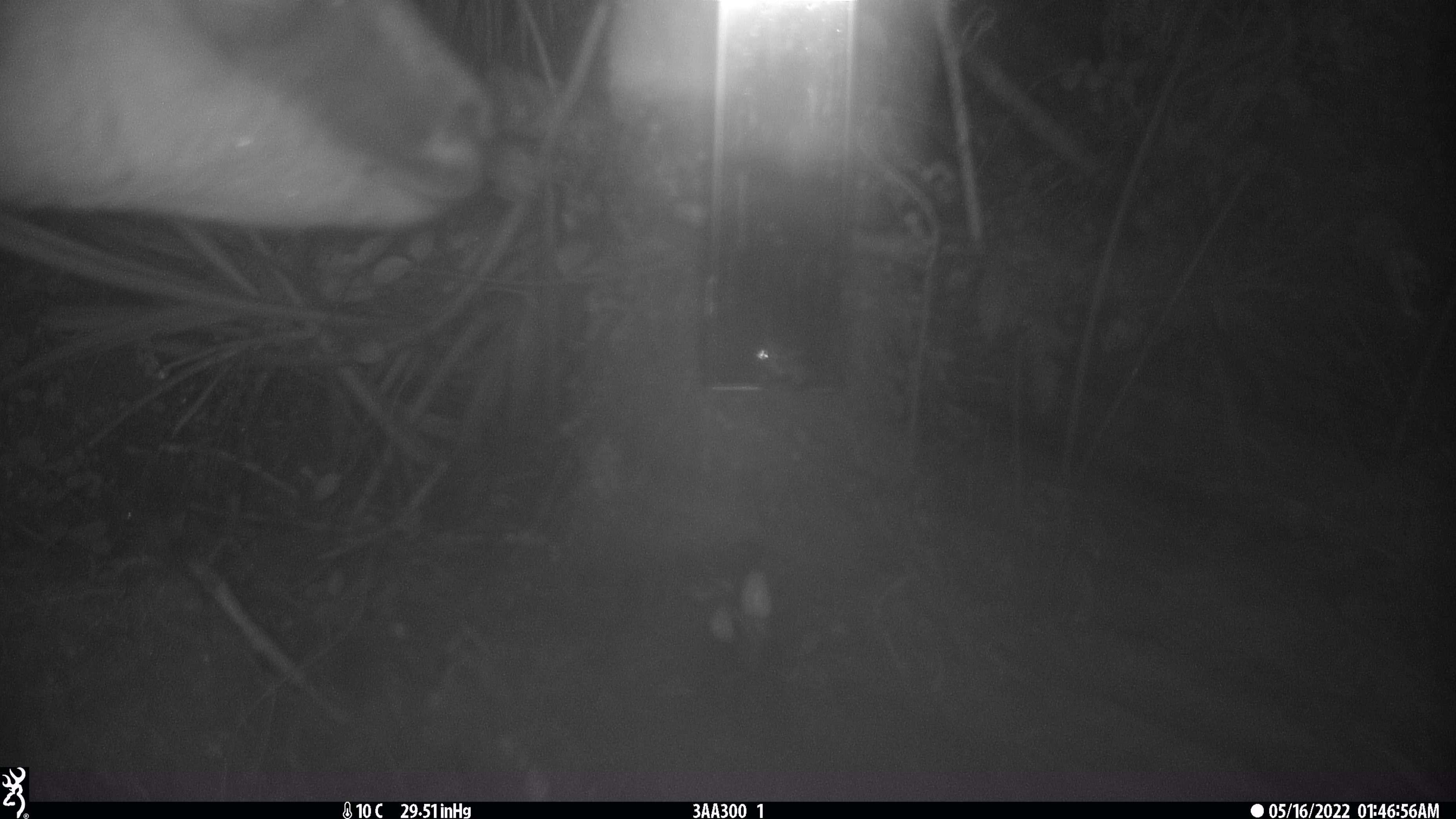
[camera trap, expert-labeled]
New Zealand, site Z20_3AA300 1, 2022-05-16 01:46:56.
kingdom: Animalia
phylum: Chordata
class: Mammalia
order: Artiodactyla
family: Bovidae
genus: Rupicapra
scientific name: Rupicapra rupicapra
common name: alpine chamois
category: chamois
Chamois (alpine chamois) (Rupicapra rupicapra).